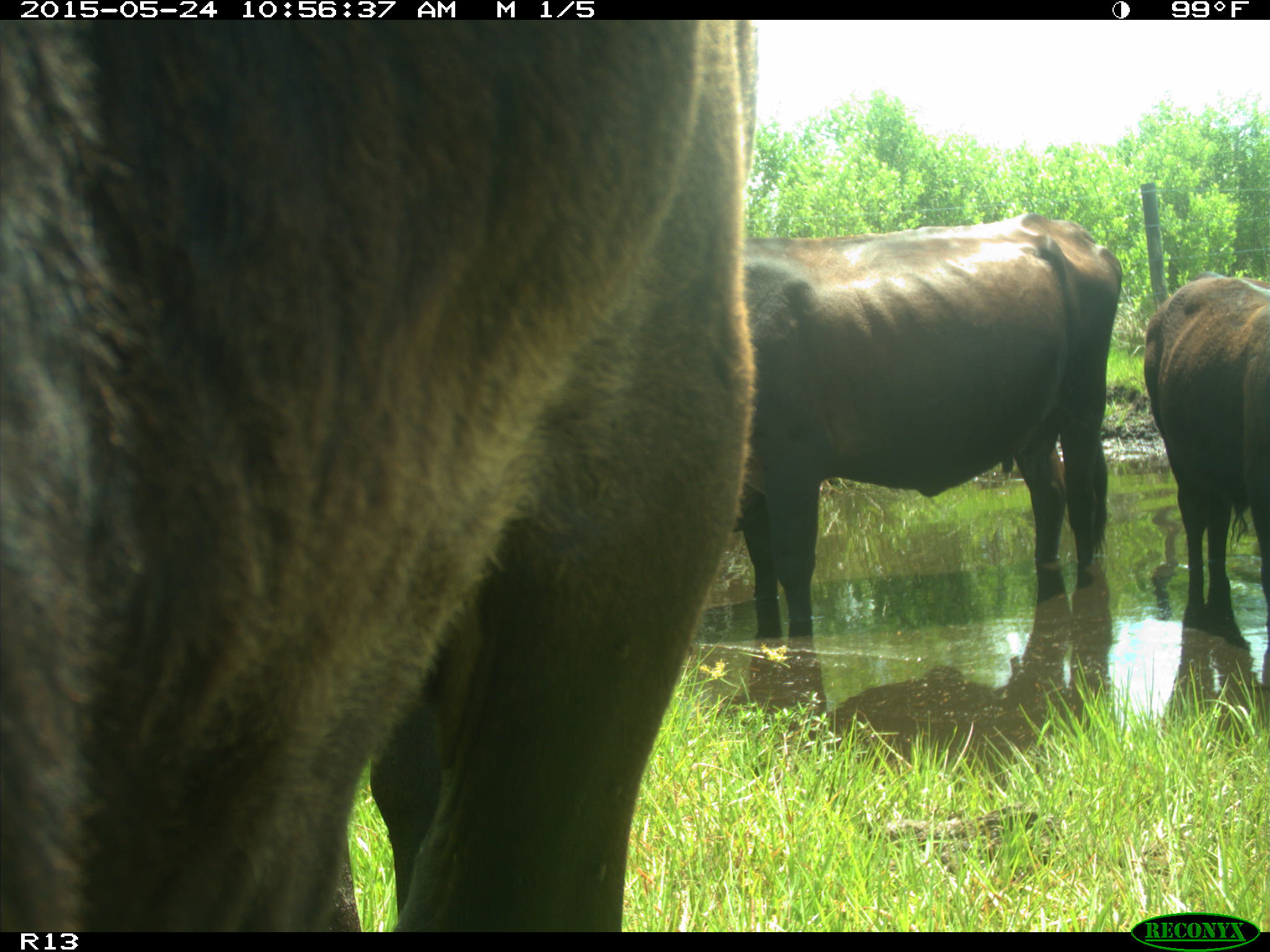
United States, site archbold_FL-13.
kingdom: Animalia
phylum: Chordata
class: Mammalia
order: Artiodactyla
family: Bovidae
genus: Bos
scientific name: Bos taurus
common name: domestic cow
Bos taurus (domestic cow).